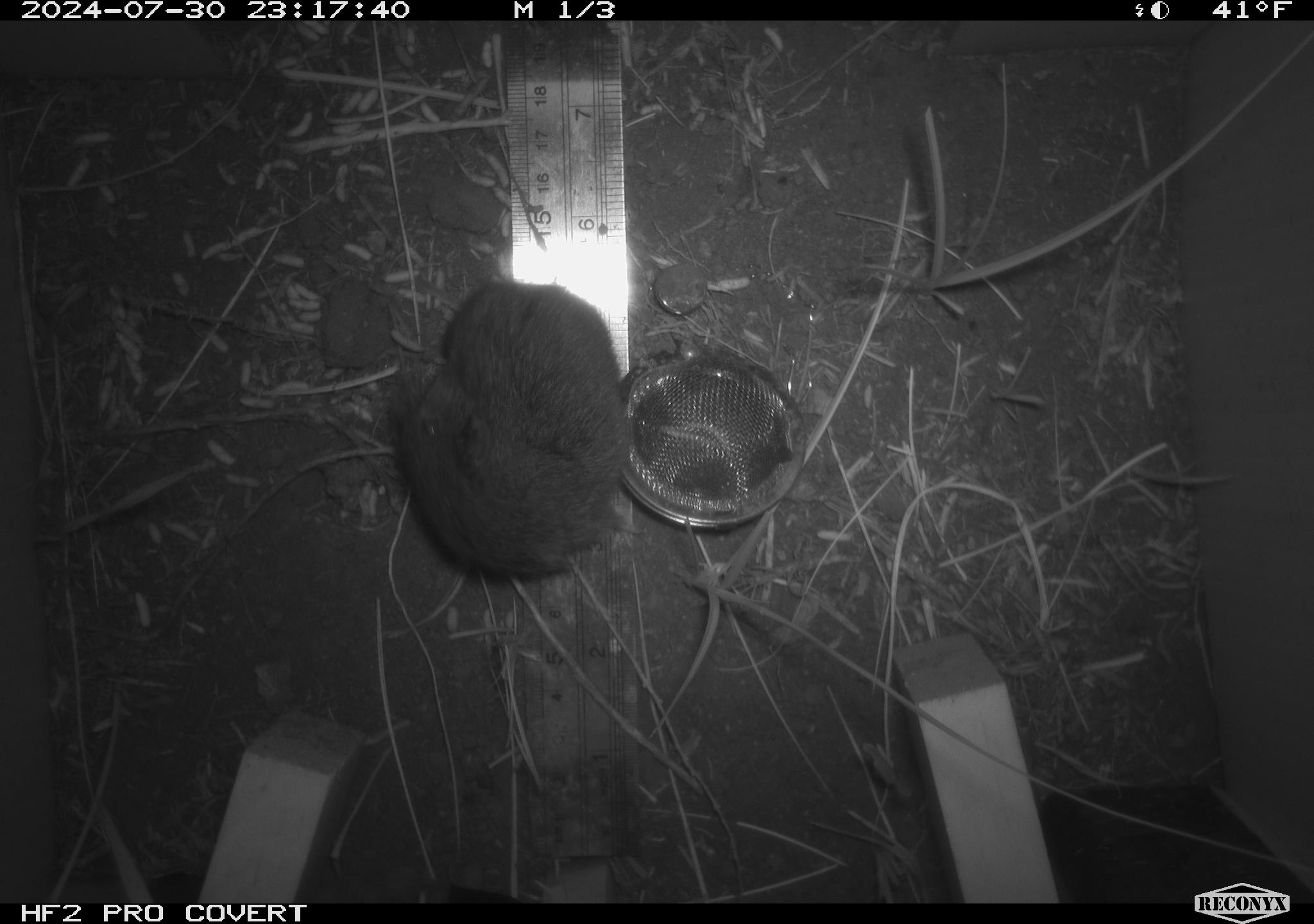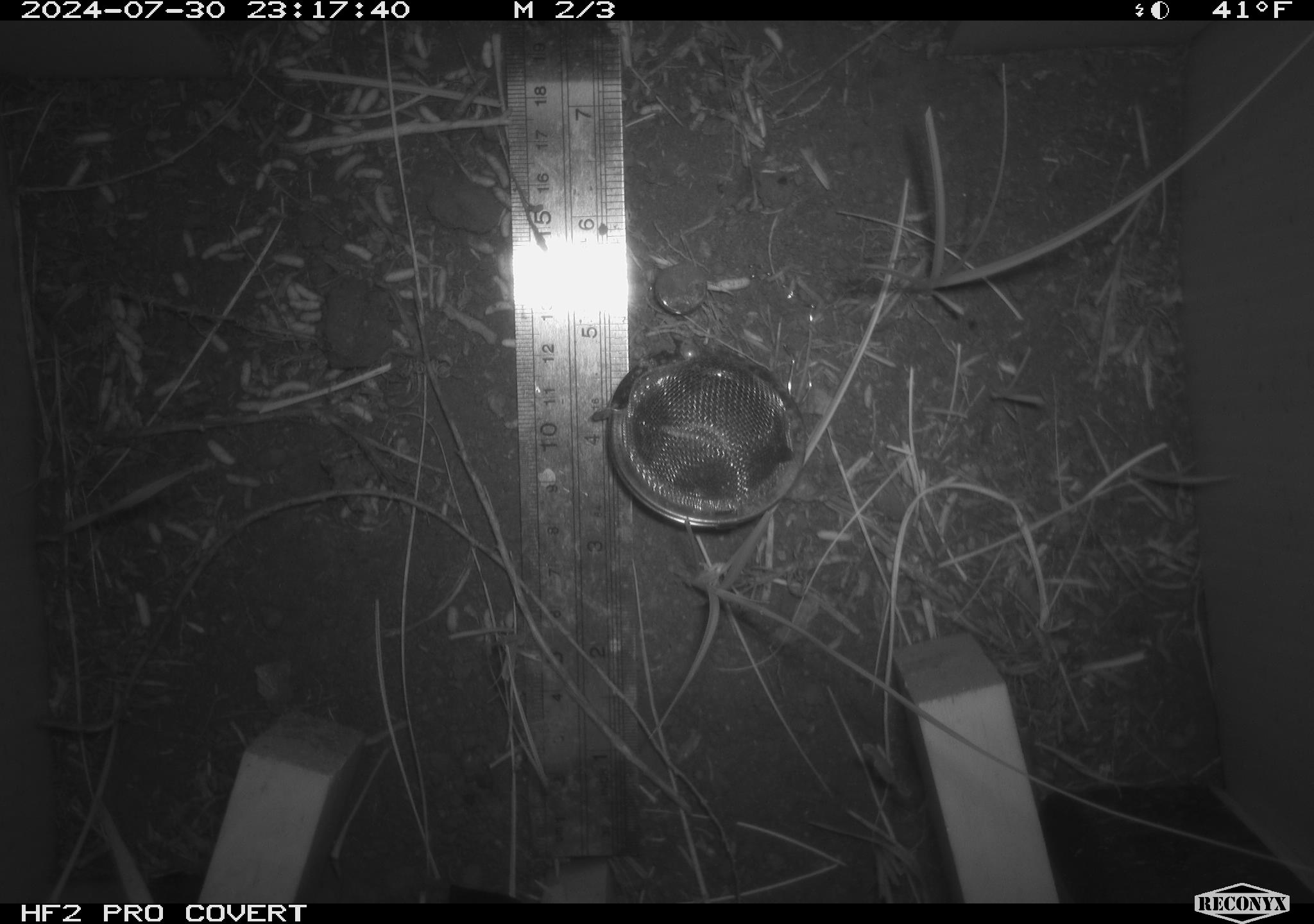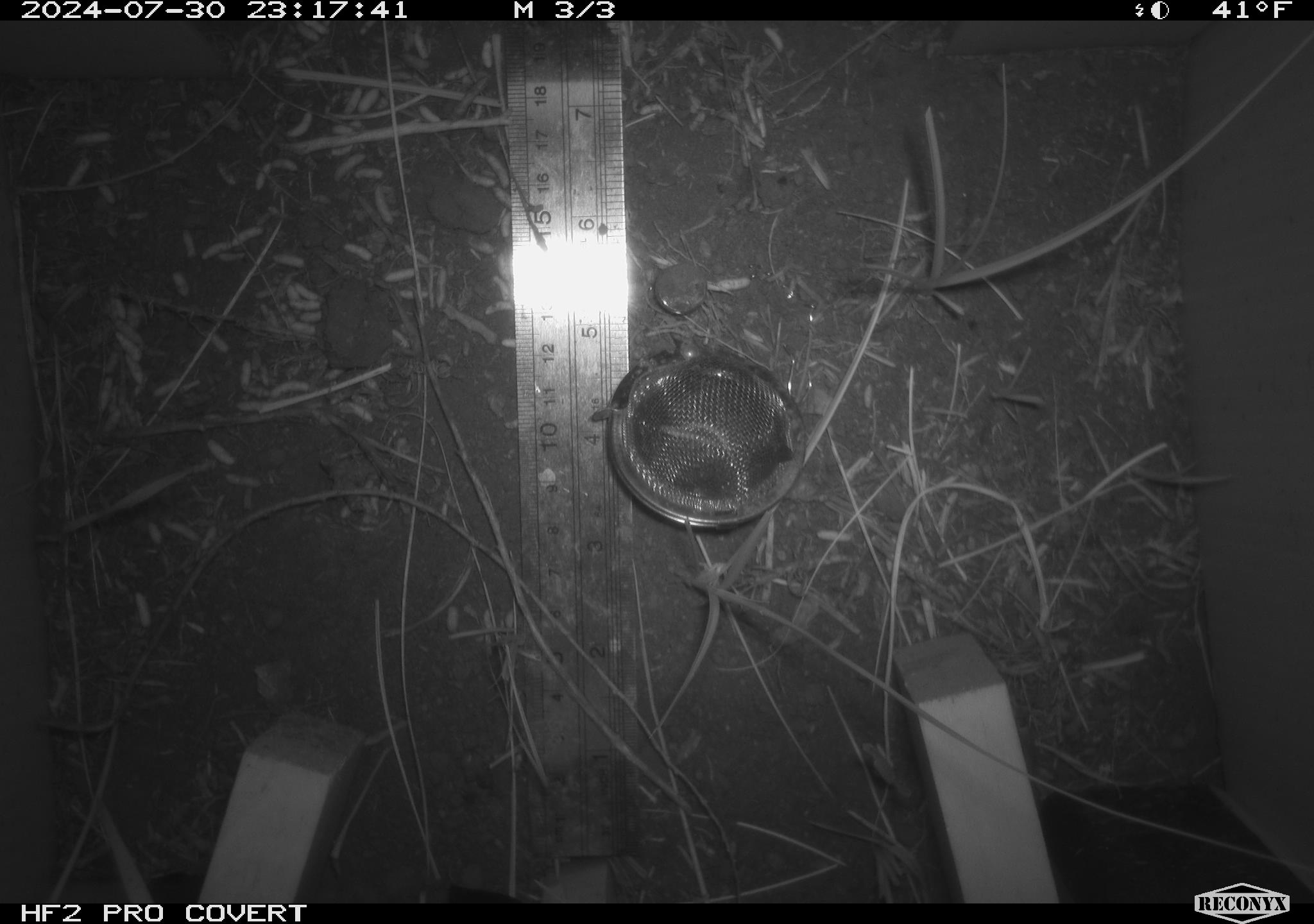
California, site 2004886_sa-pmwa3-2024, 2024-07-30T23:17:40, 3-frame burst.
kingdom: Animalia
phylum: Chordata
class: Mammalia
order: Rodentia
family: Cricetidae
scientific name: Arvicolinae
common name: voles, lemmings, and muskrats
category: arvicolinae subfamily